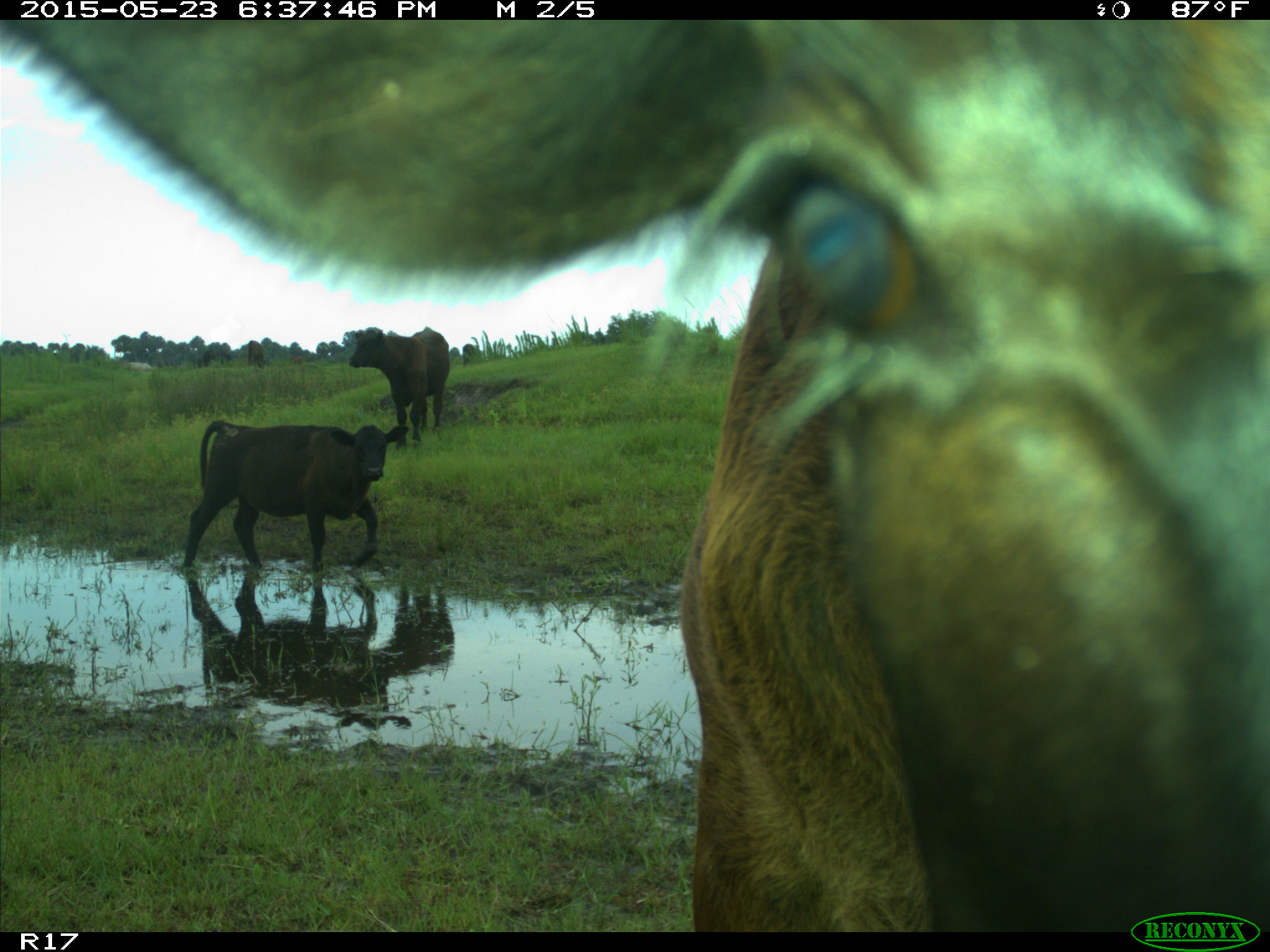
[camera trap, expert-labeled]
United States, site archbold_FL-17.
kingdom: Animalia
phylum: Chordata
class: Mammalia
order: Artiodactyla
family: Bovidae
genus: Bos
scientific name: Bos taurus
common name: domestic cow